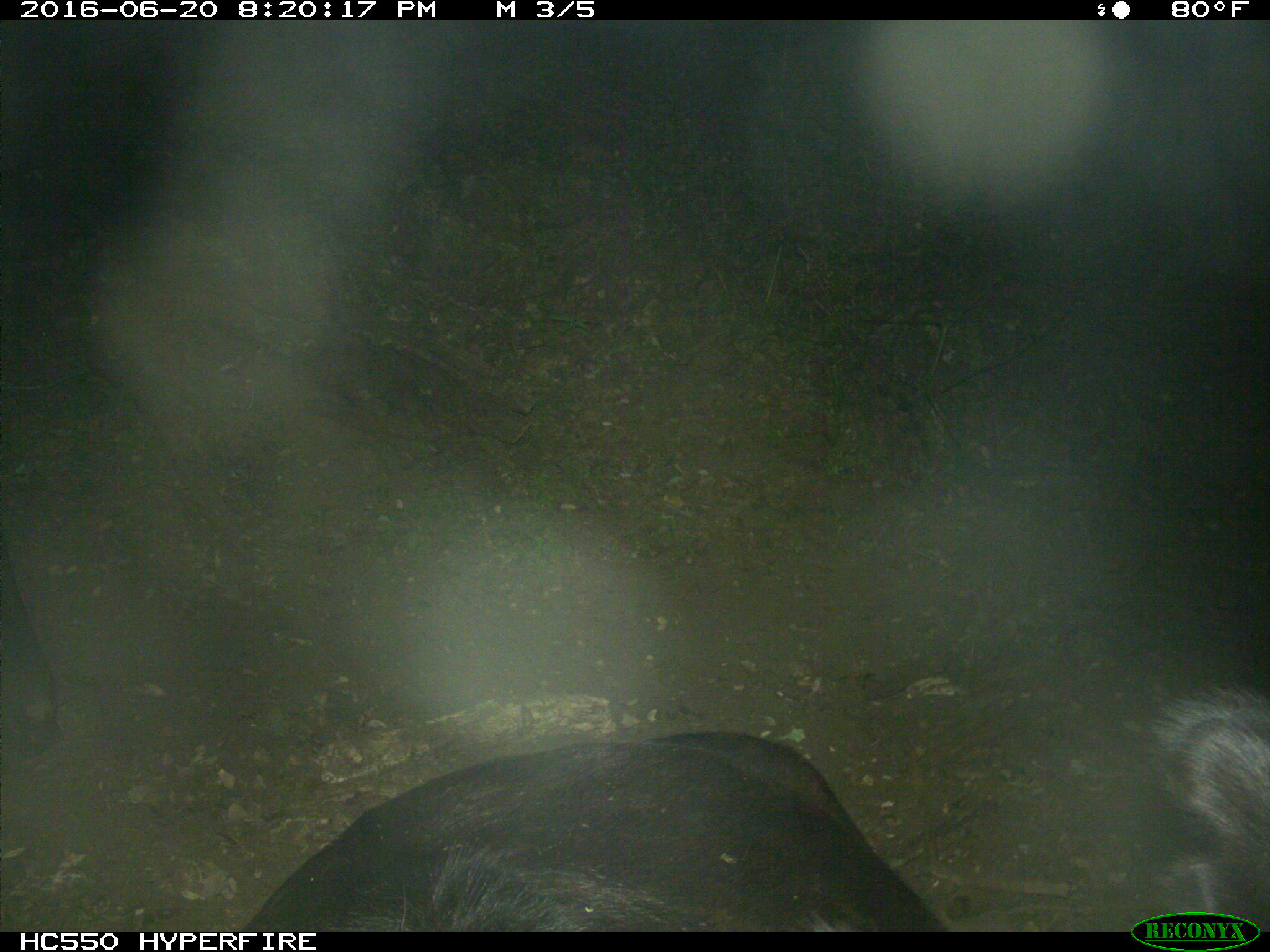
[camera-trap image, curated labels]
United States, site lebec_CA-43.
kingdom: Animalia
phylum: Chordata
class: Mammalia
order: Artiodactyla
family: Bovidae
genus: Bos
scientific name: Bos taurus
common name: domestic cow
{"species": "Bos taurus (domestic cow)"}